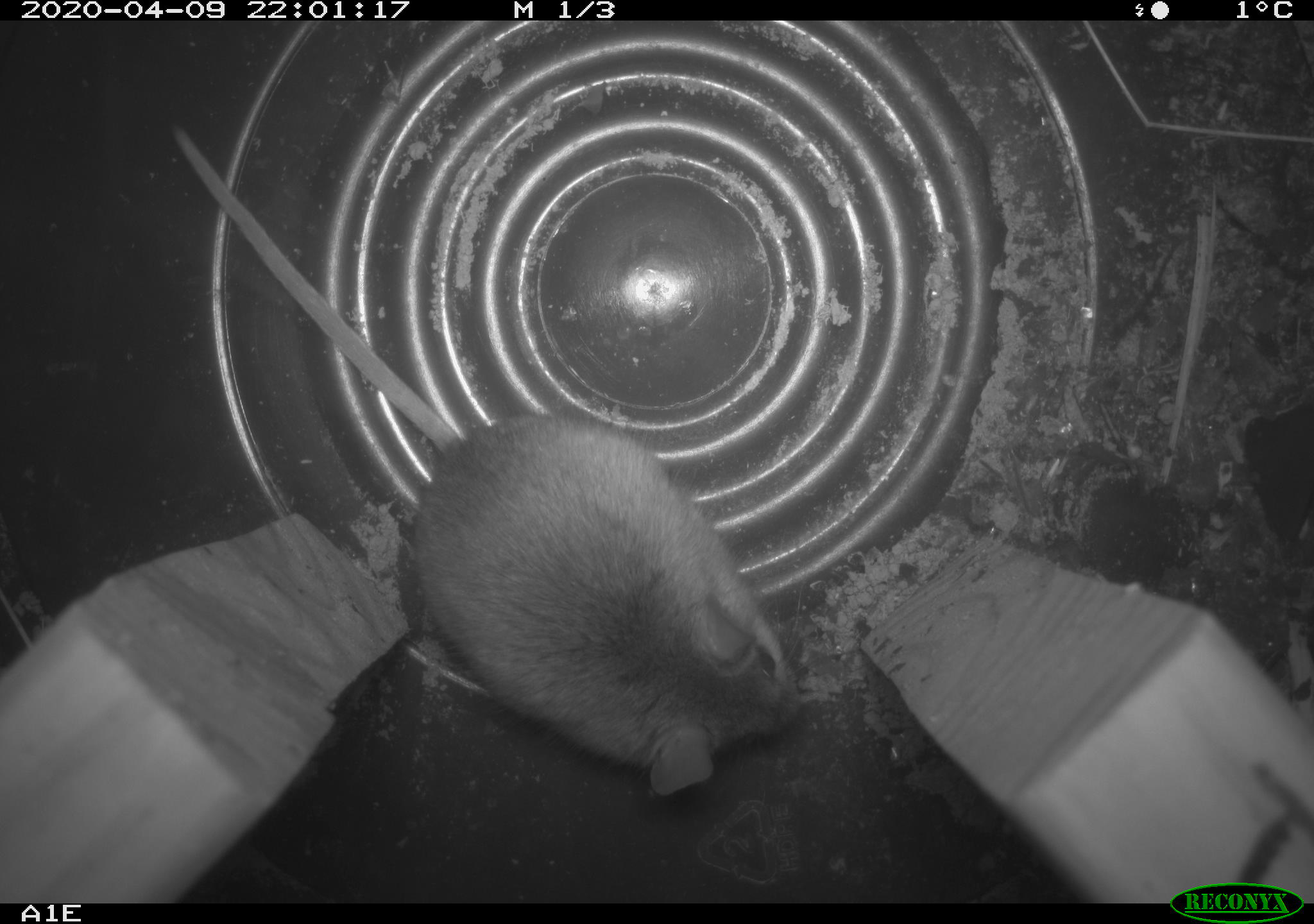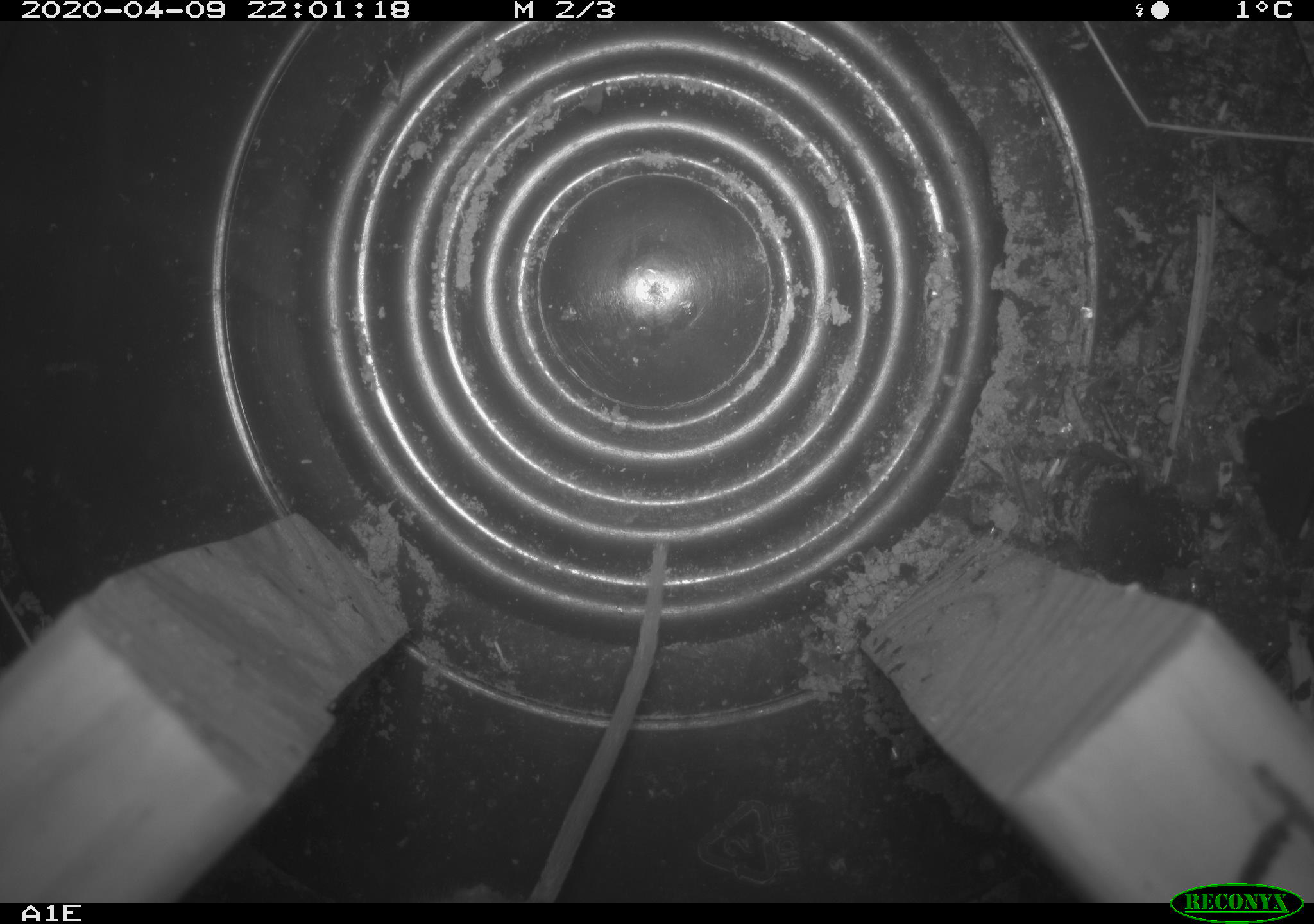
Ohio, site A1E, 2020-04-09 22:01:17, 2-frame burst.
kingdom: Animalia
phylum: Chordata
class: Mammalia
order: Rodentia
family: Cricetidae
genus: Peromyscus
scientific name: Peromyscus leucopus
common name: white-footed mouse